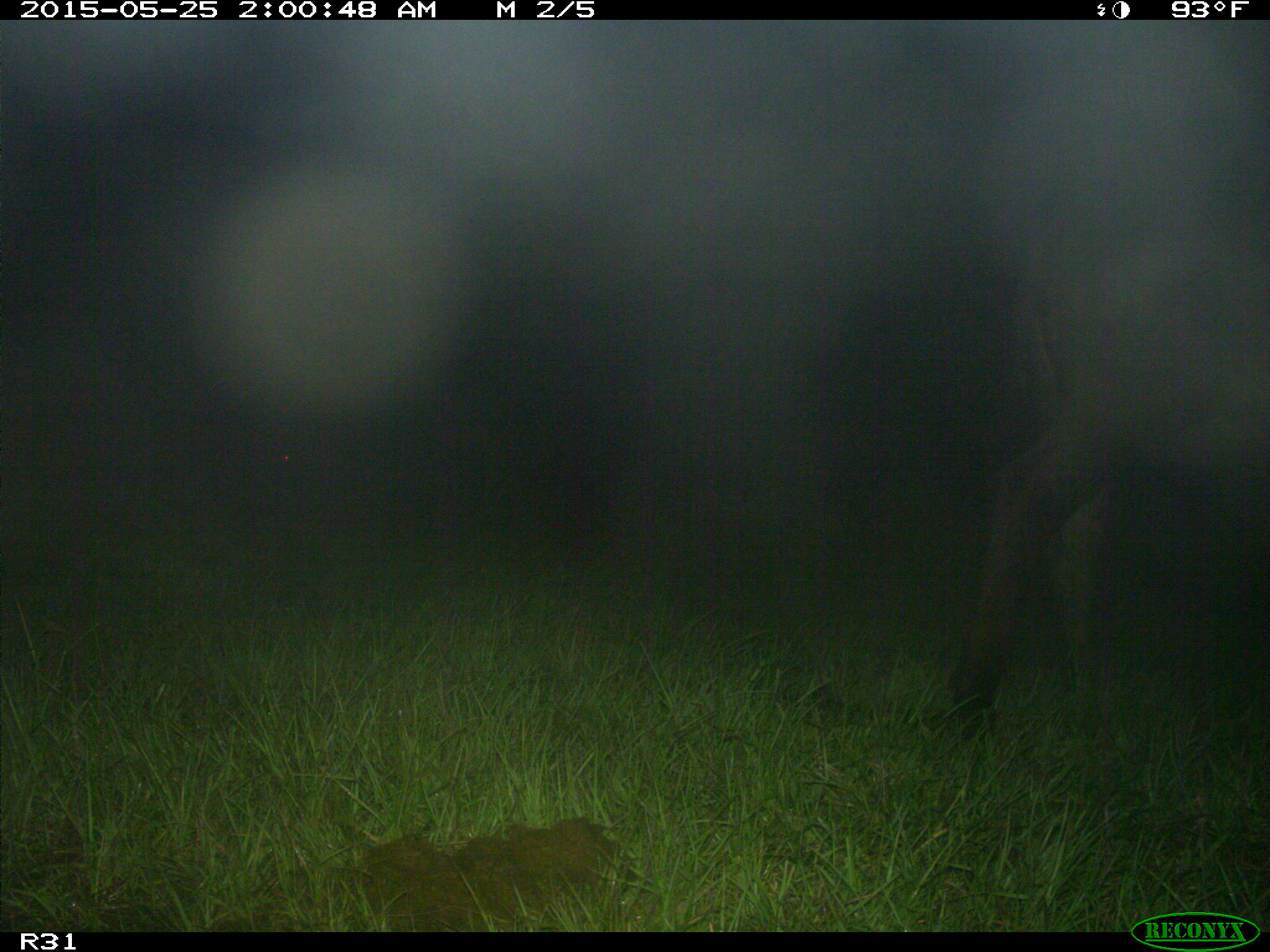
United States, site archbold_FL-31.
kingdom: Animalia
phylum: Chordata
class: Mammalia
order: Artiodactyla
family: Bovidae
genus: Bos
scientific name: Bos taurus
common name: domestic cow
Bos taurus (domestic cow).